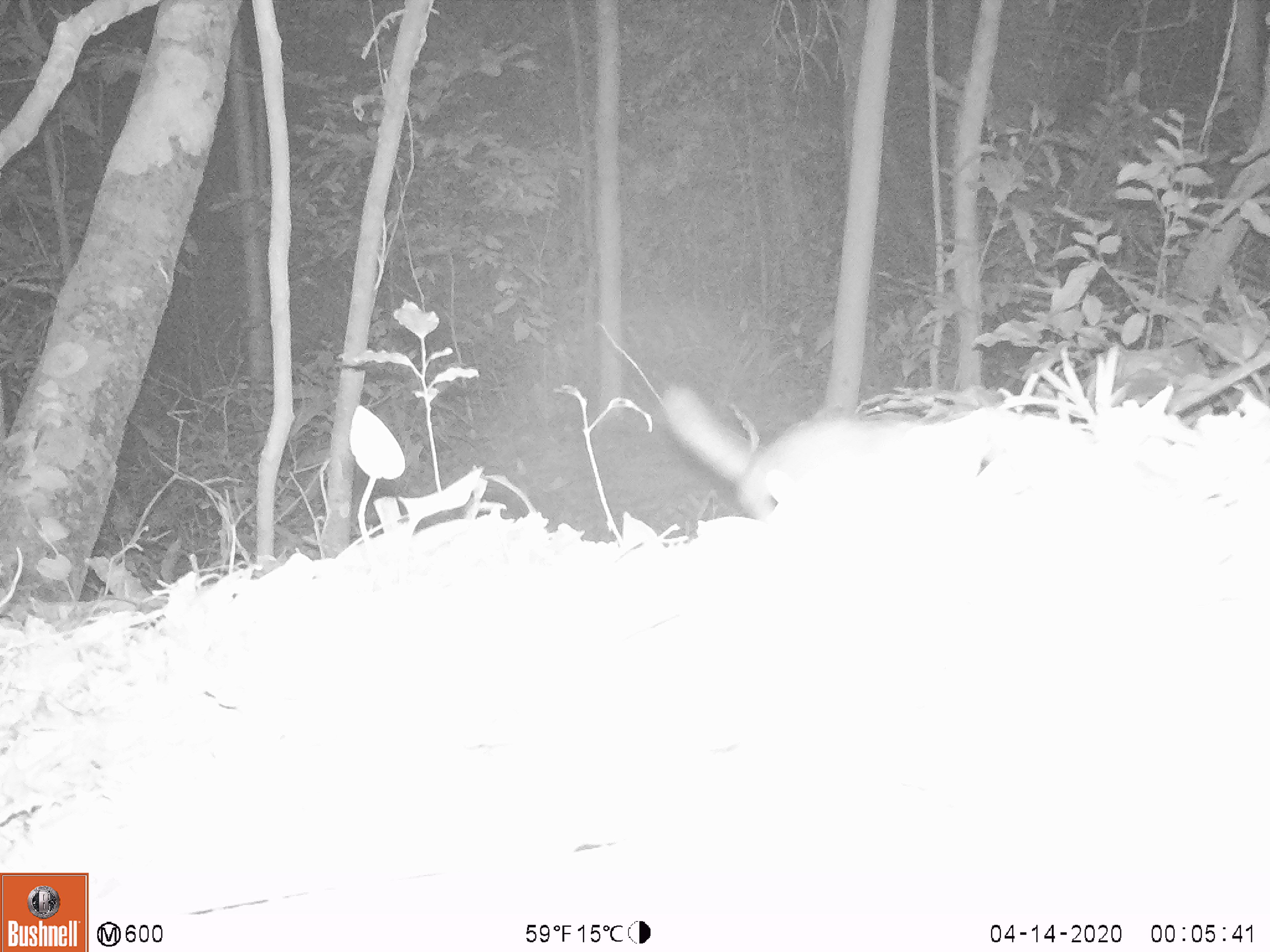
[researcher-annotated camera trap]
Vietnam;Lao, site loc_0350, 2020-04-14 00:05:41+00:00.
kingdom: Animalia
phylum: Chordata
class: Mammalia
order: Carnivora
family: Mustelidae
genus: Melogale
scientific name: Melogale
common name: ferret badger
Ferret badger (Melogale). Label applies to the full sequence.